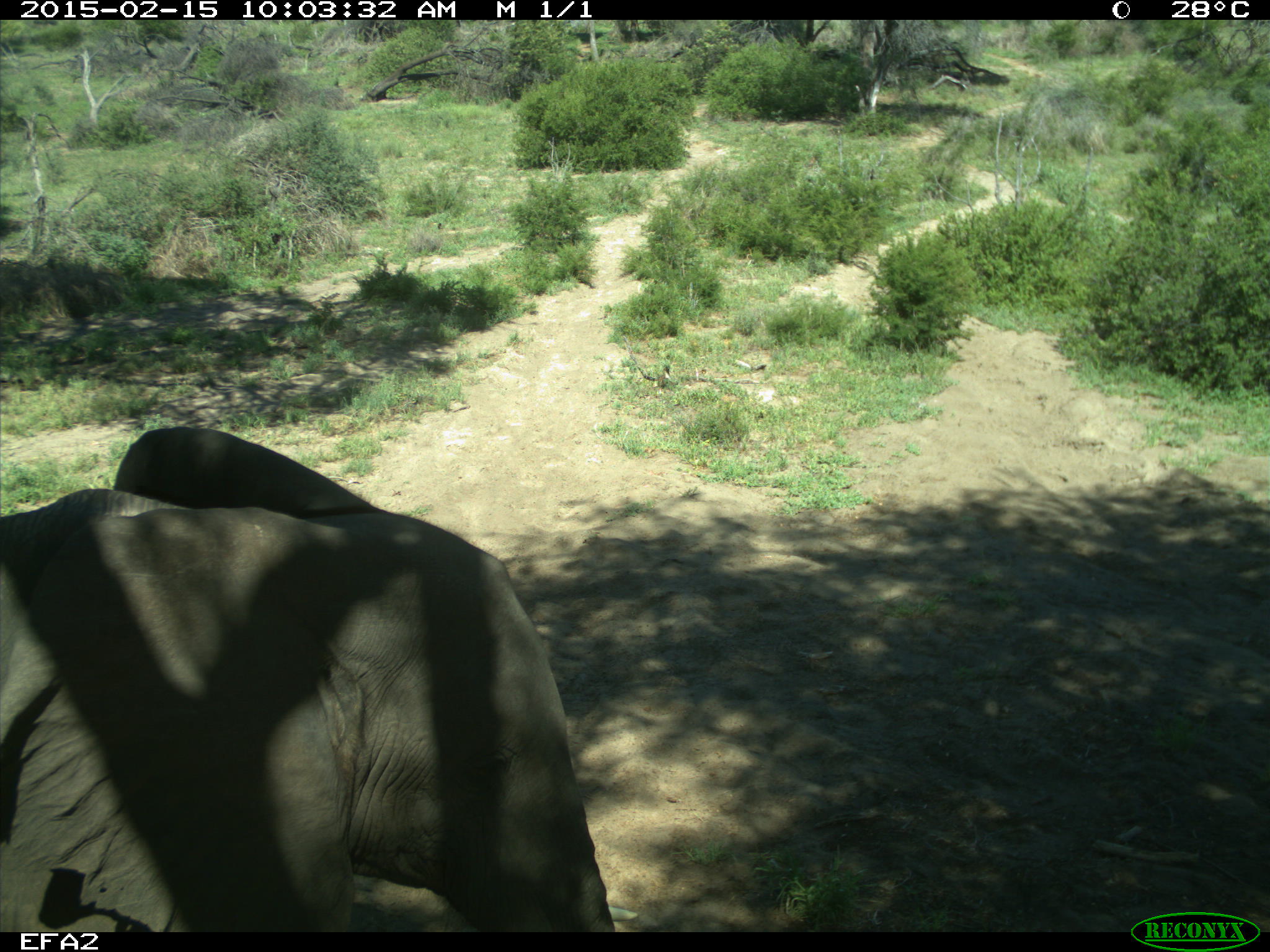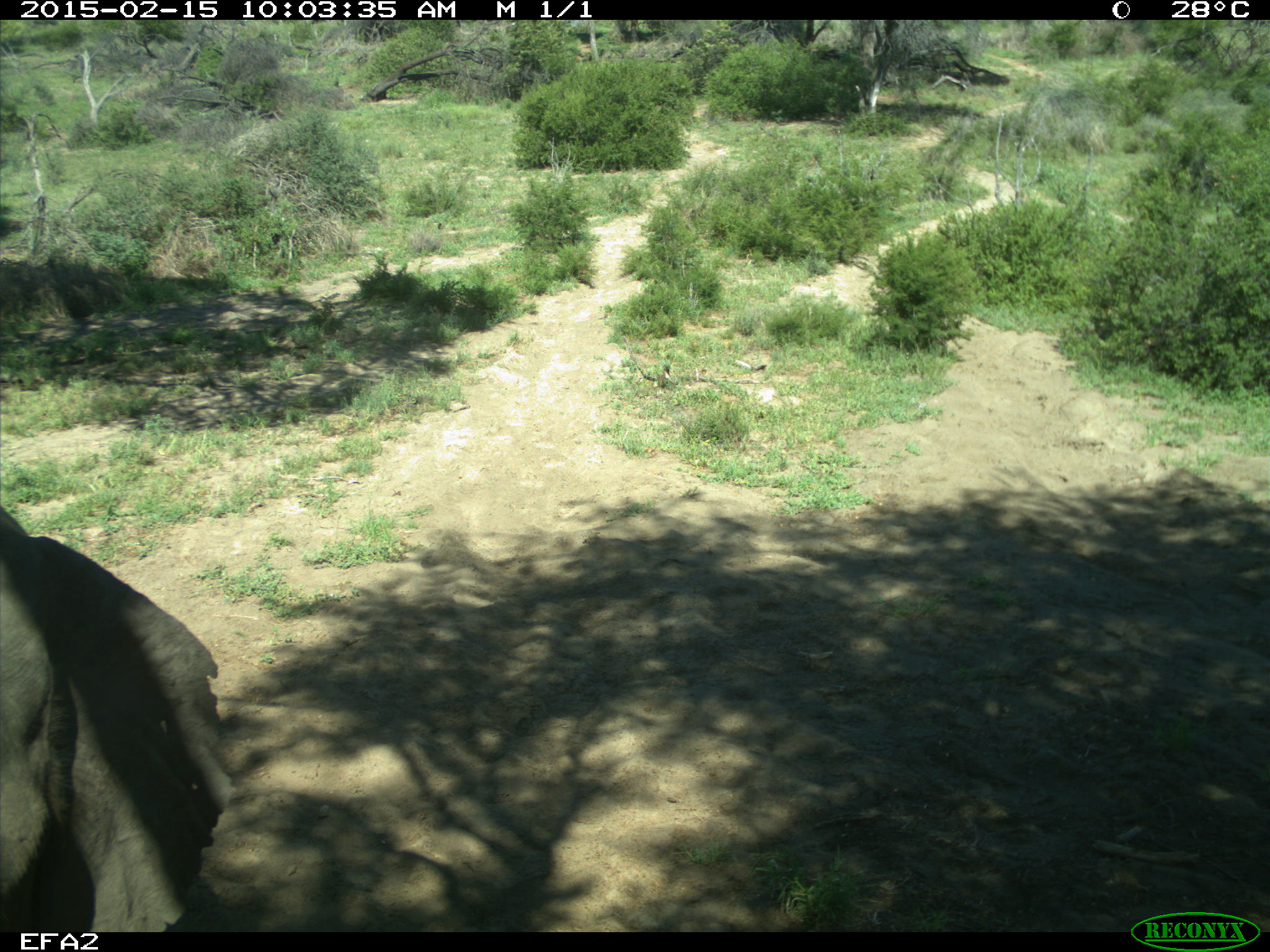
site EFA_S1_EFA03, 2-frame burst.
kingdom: Animalia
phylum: Chordata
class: Mammalia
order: Proboscidea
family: Elephantidae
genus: Loxodonta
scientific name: Loxodonta africana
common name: african bush elephant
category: elephant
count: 1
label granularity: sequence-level